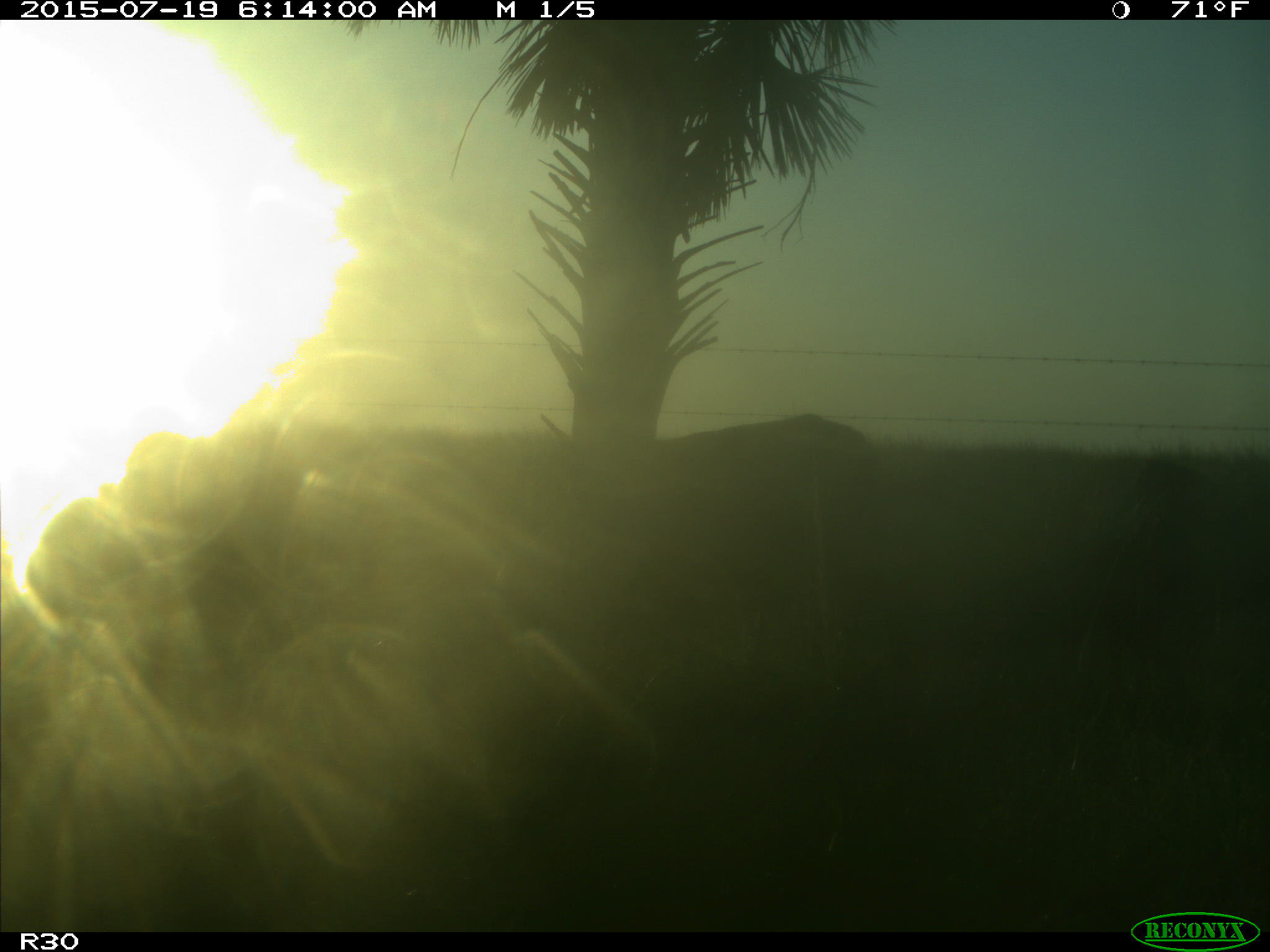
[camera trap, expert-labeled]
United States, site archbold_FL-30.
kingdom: Animalia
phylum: Chordata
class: Mammalia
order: Artiodactyla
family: Bovidae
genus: Bos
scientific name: Bos taurus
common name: domestic cow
Bos taurus (domestic cow).